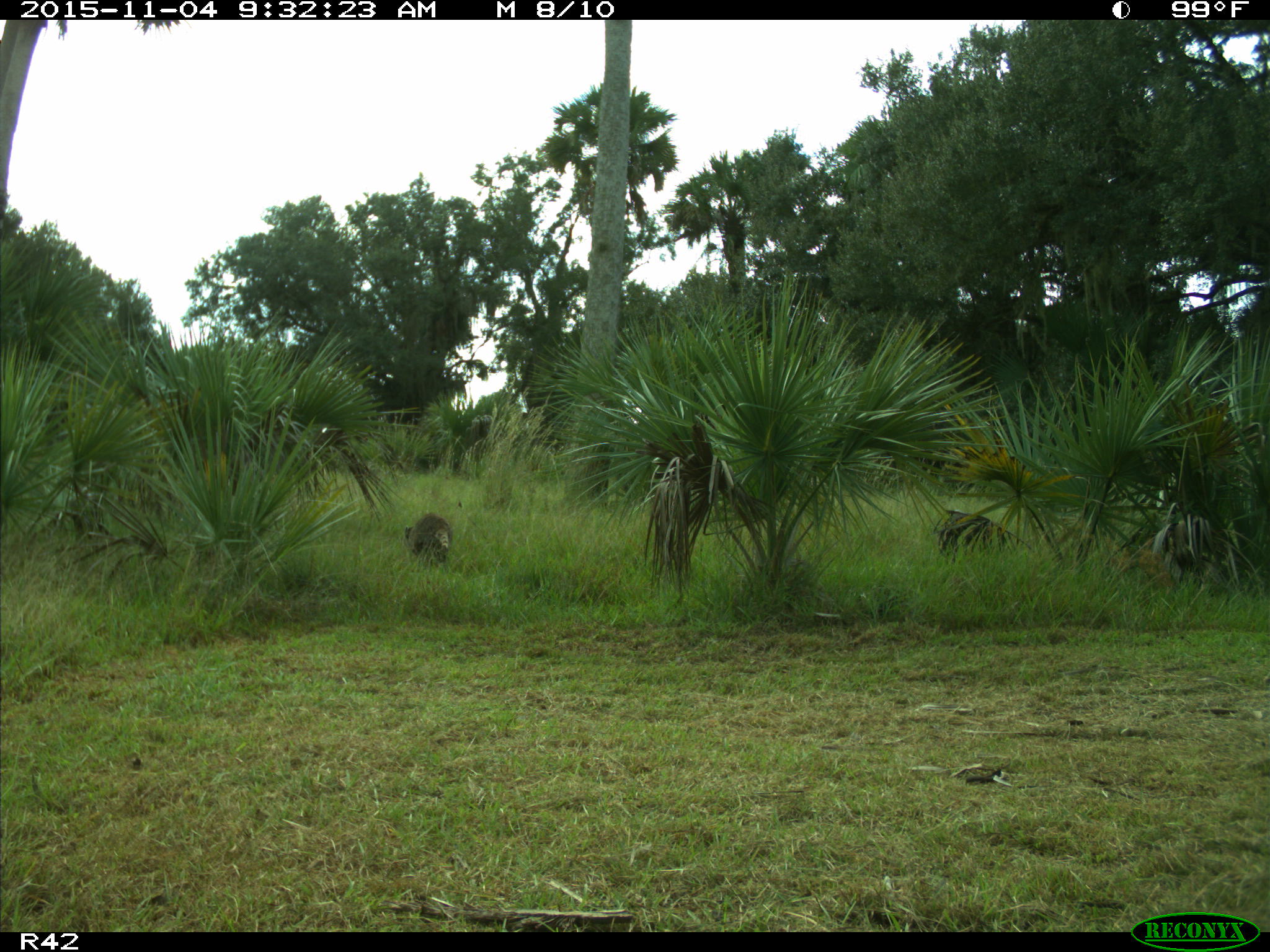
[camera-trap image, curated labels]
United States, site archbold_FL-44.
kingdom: Animalia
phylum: Chordata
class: Mammalia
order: Carnivora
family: Procyonidae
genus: Procyon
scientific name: Procyon lotor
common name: common raccoon